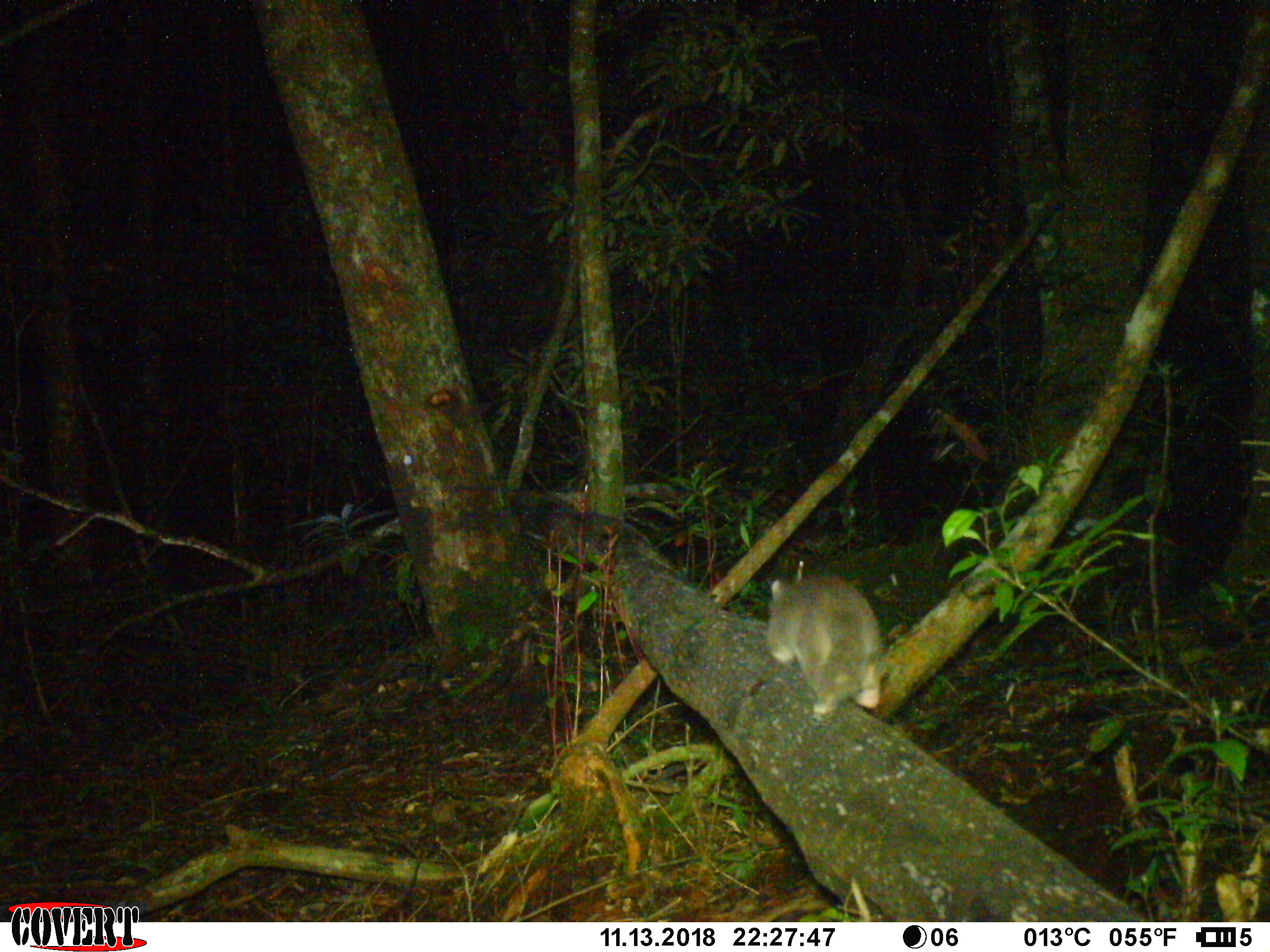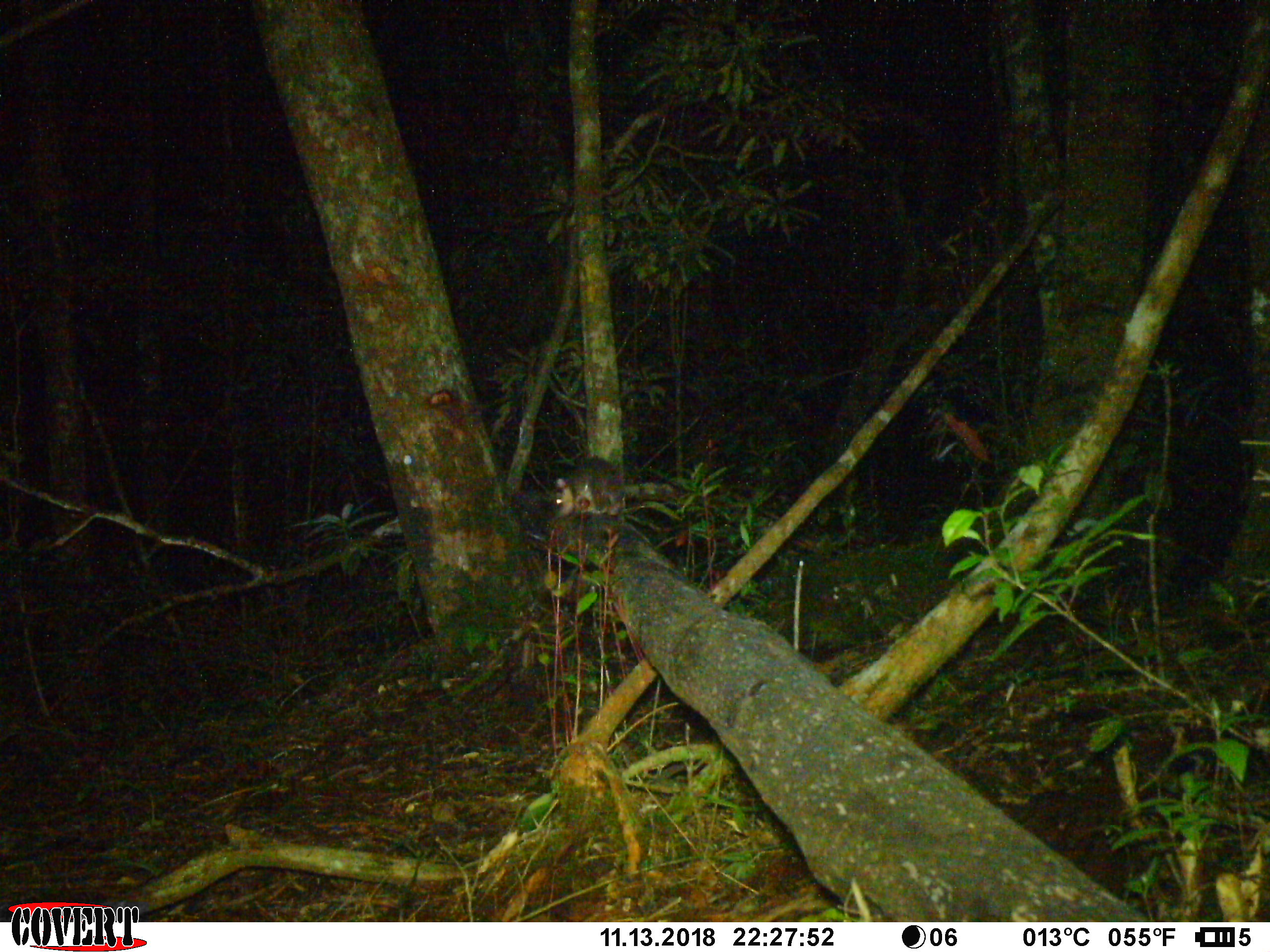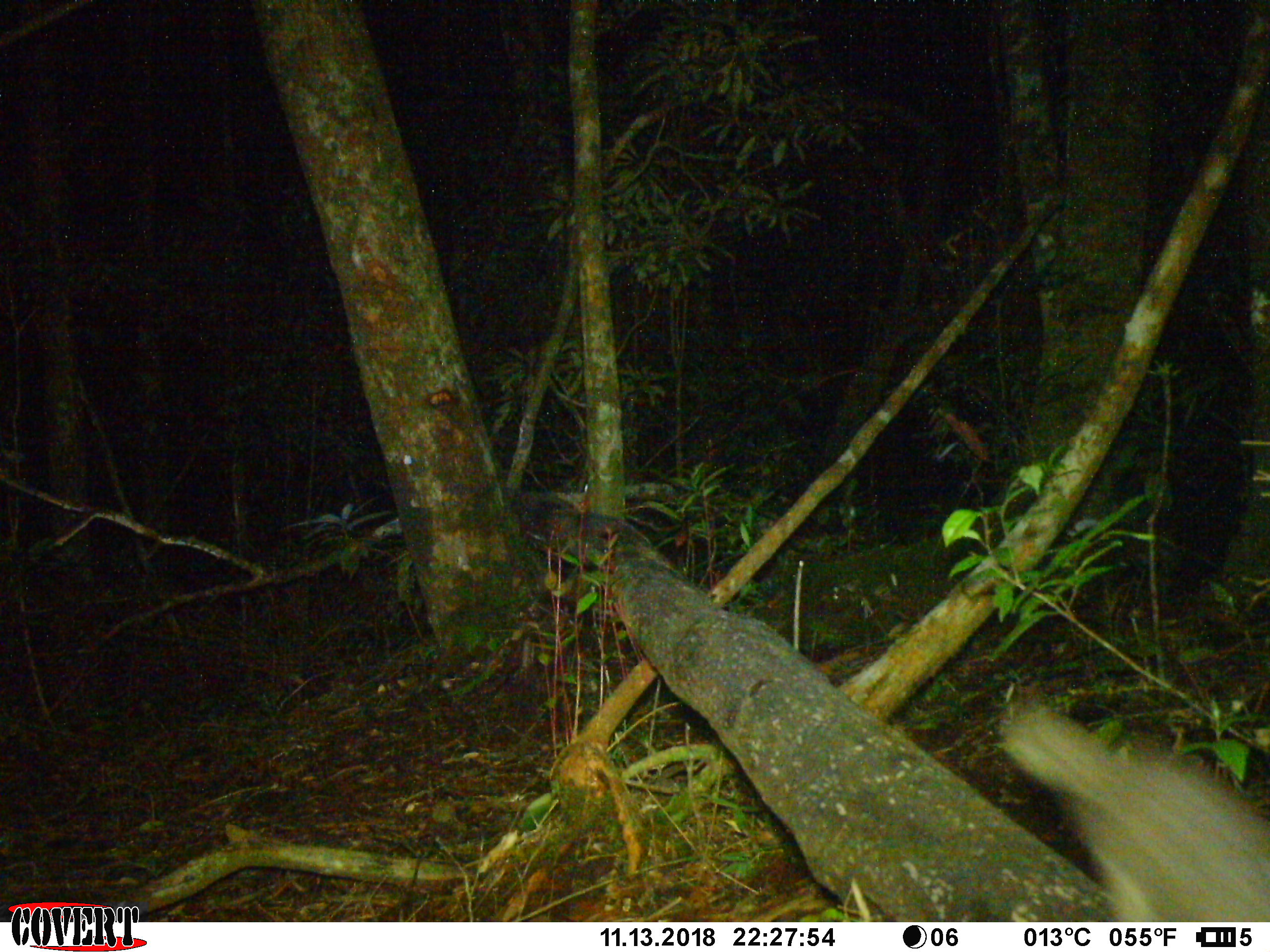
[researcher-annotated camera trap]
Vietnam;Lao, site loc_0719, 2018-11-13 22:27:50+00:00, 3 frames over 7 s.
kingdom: Animalia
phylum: Chordata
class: Mammalia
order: Carnivora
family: Mustelidae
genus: Melogale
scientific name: Melogale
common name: ferret badger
Ferret badger (Melogale). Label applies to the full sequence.